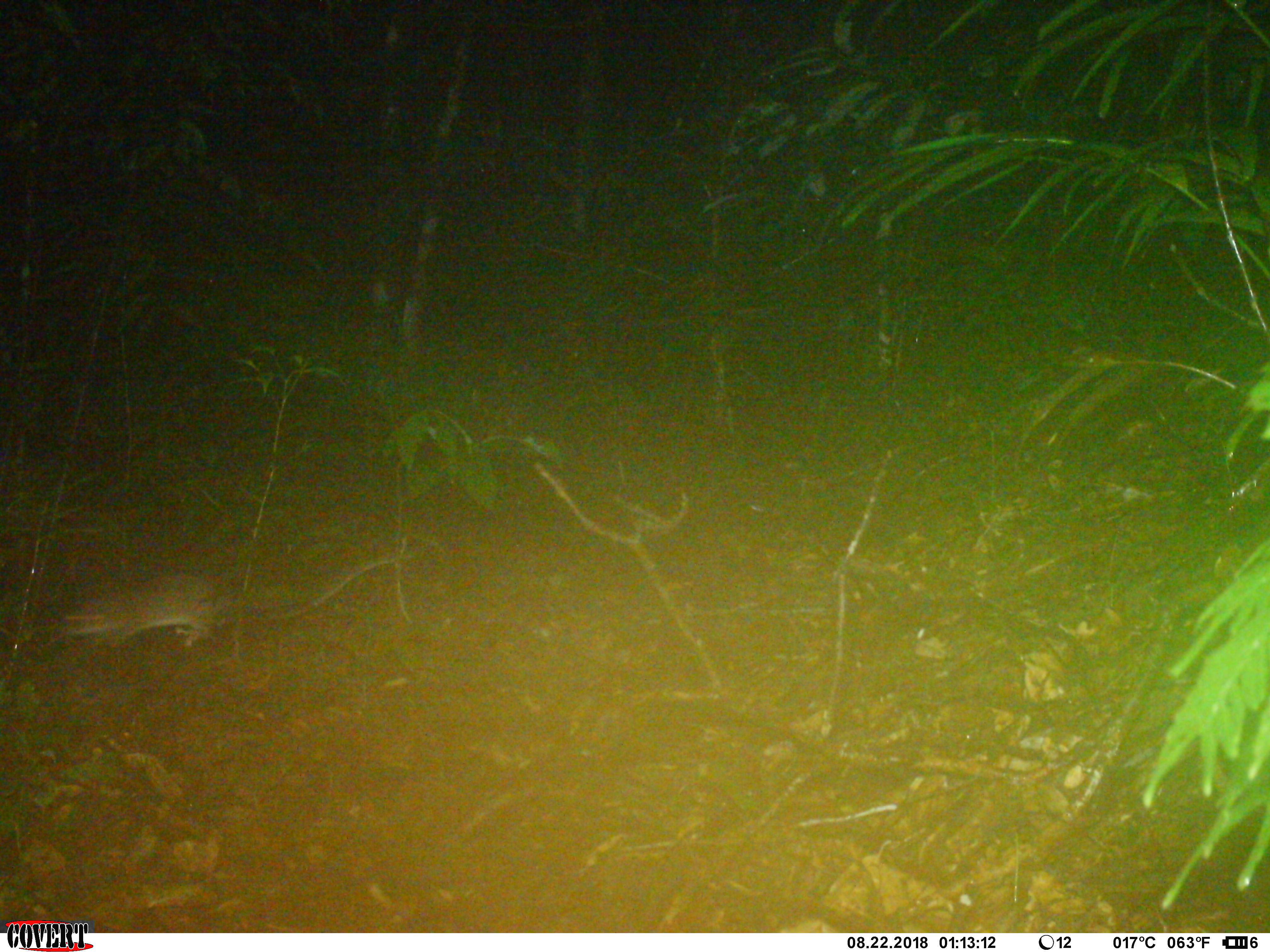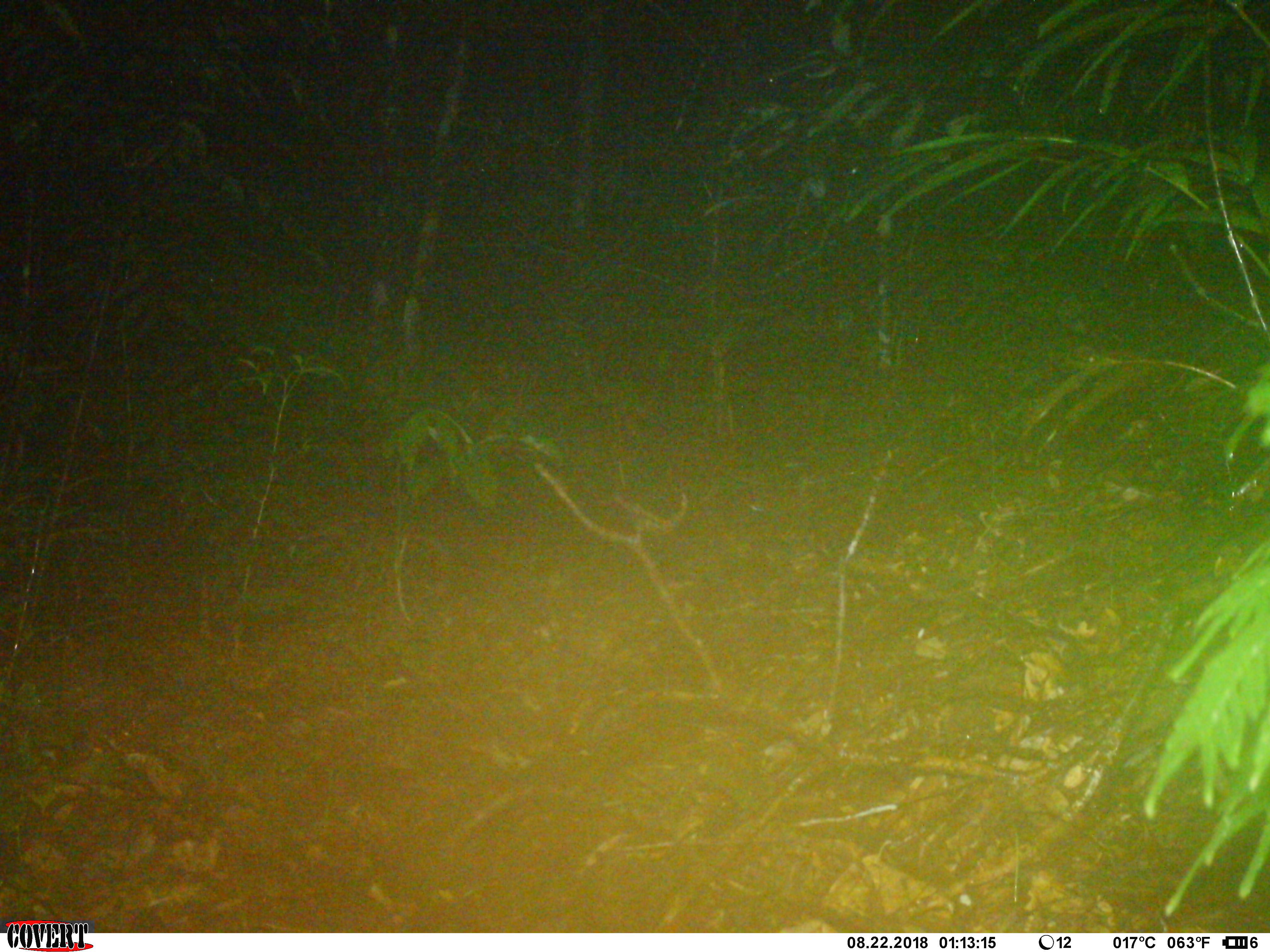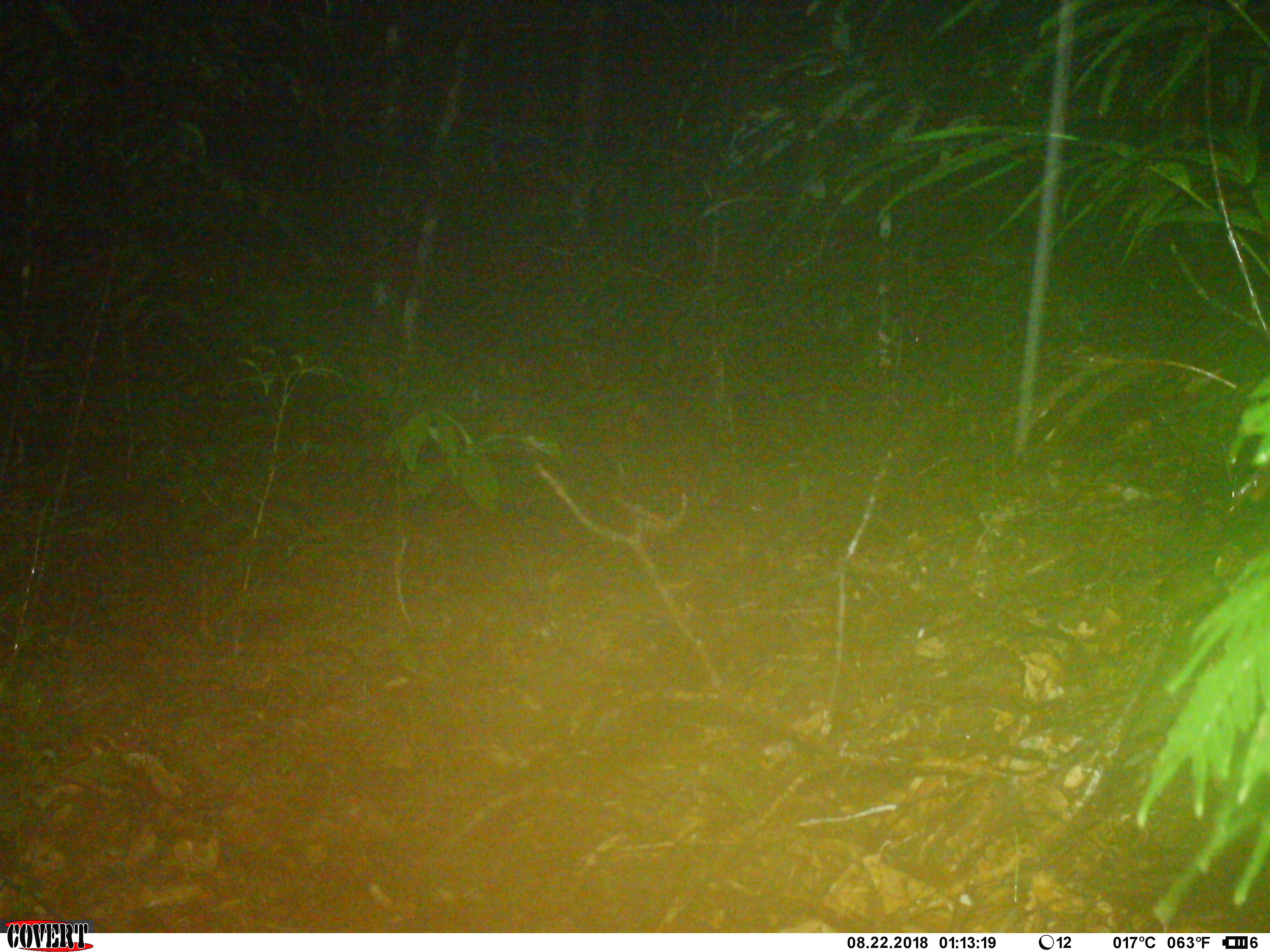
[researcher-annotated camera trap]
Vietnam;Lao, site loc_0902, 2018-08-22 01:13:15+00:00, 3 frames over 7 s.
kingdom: Animalia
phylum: Chordata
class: Mammalia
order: Rodentia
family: Muridae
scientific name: Muridae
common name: old-world mice and rats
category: unidentified murid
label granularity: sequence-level